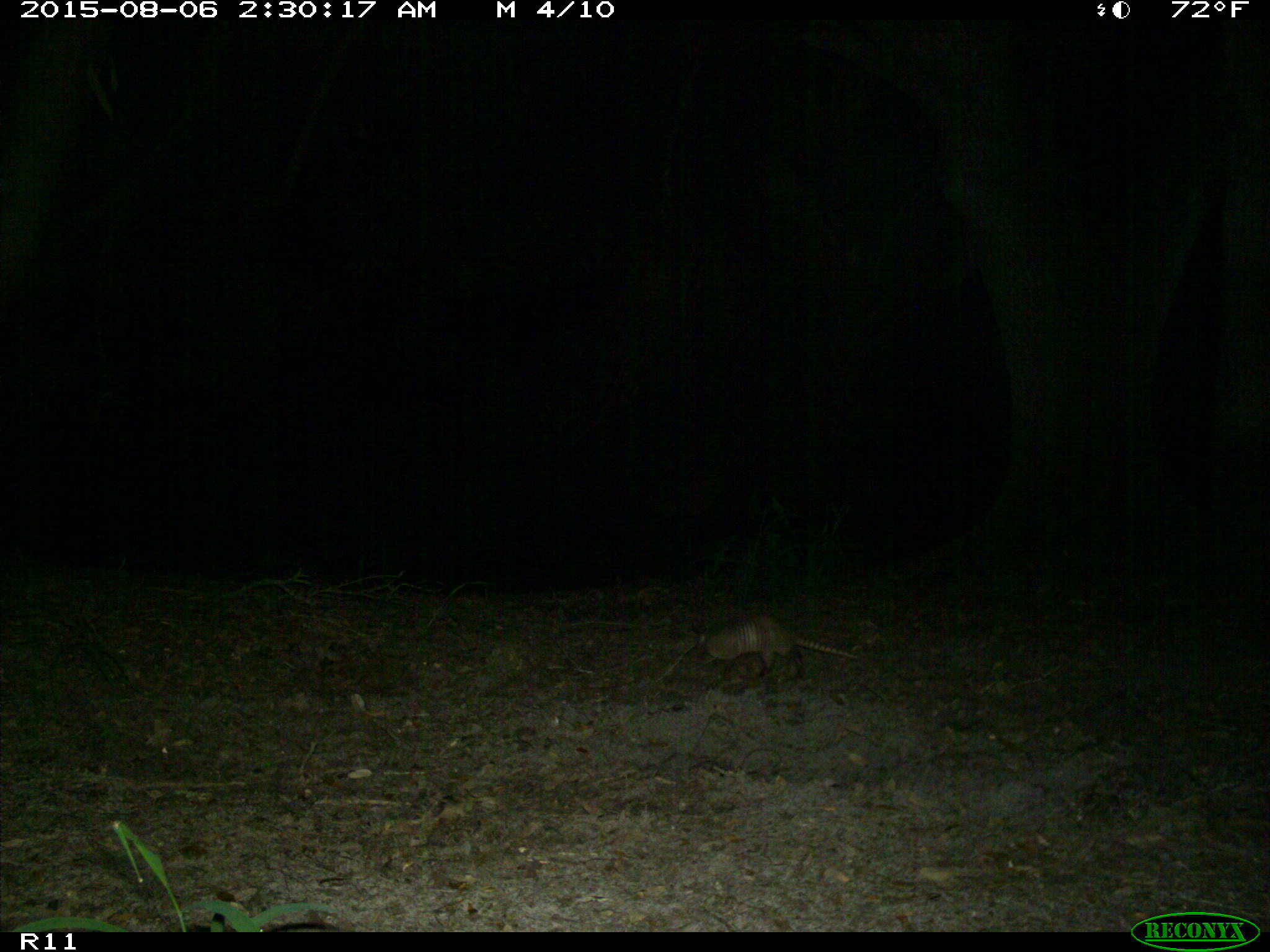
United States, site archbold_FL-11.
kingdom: Animalia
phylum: Chordata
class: Mammalia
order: Cingulata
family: Dasypodidae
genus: Dasypus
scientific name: Dasypus novemcinctus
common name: nine-banded armadillo